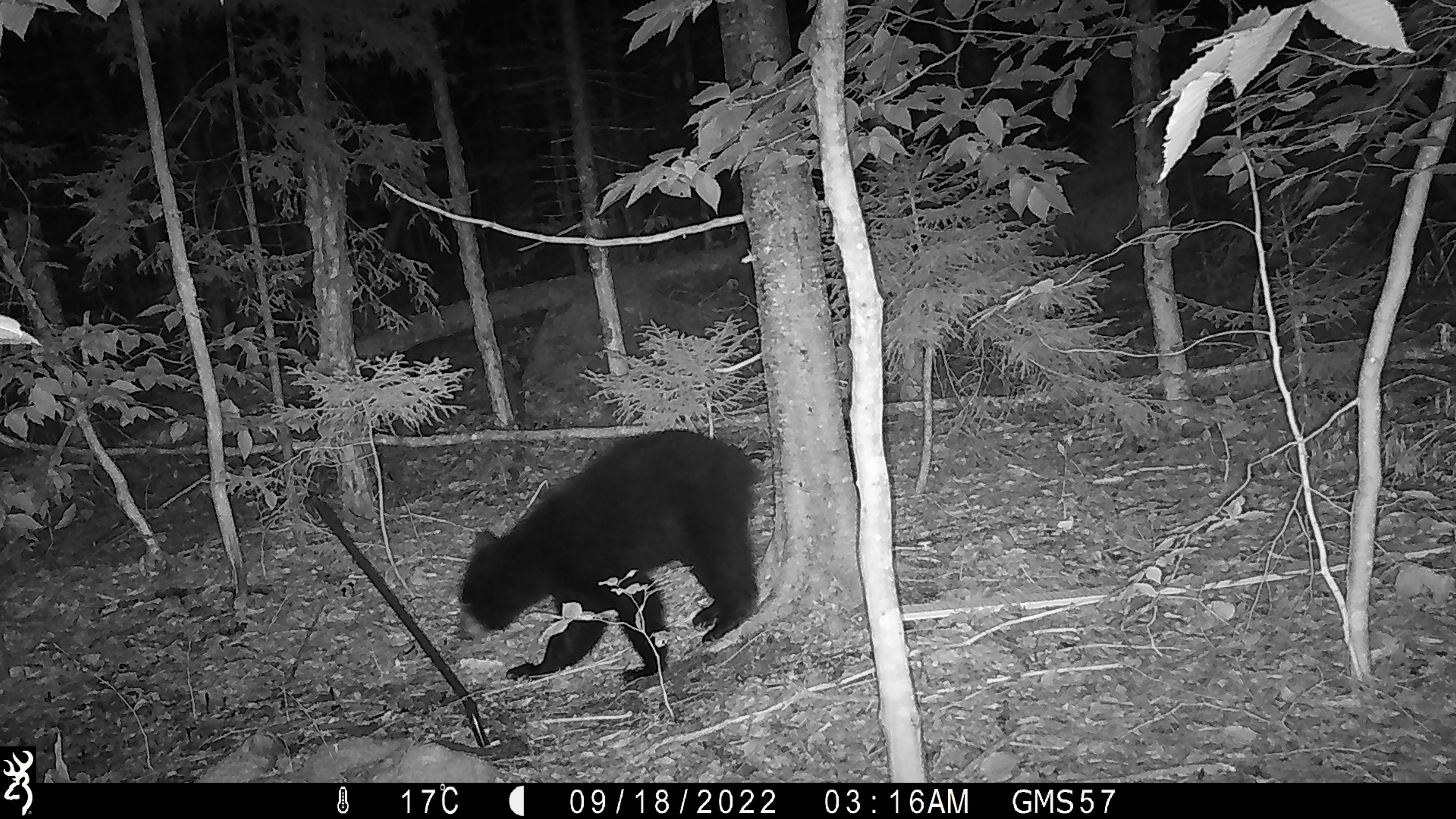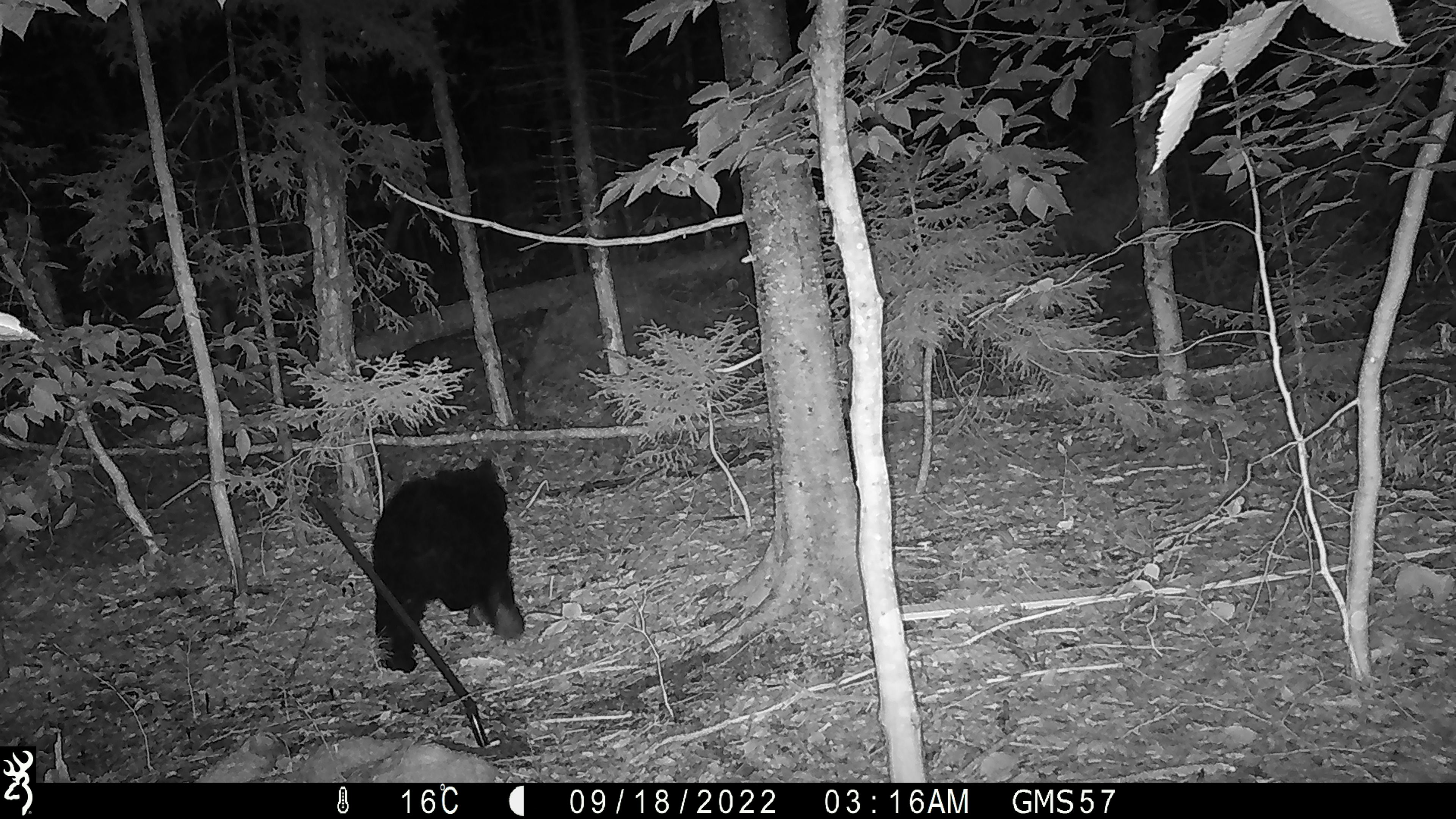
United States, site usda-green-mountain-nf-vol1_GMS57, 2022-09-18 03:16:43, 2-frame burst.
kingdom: Animalia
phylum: Chordata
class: Mammalia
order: Carnivora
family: Ursidae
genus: Ursus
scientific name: Ursus americanus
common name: black bear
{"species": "black bear (Ursus americanus)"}